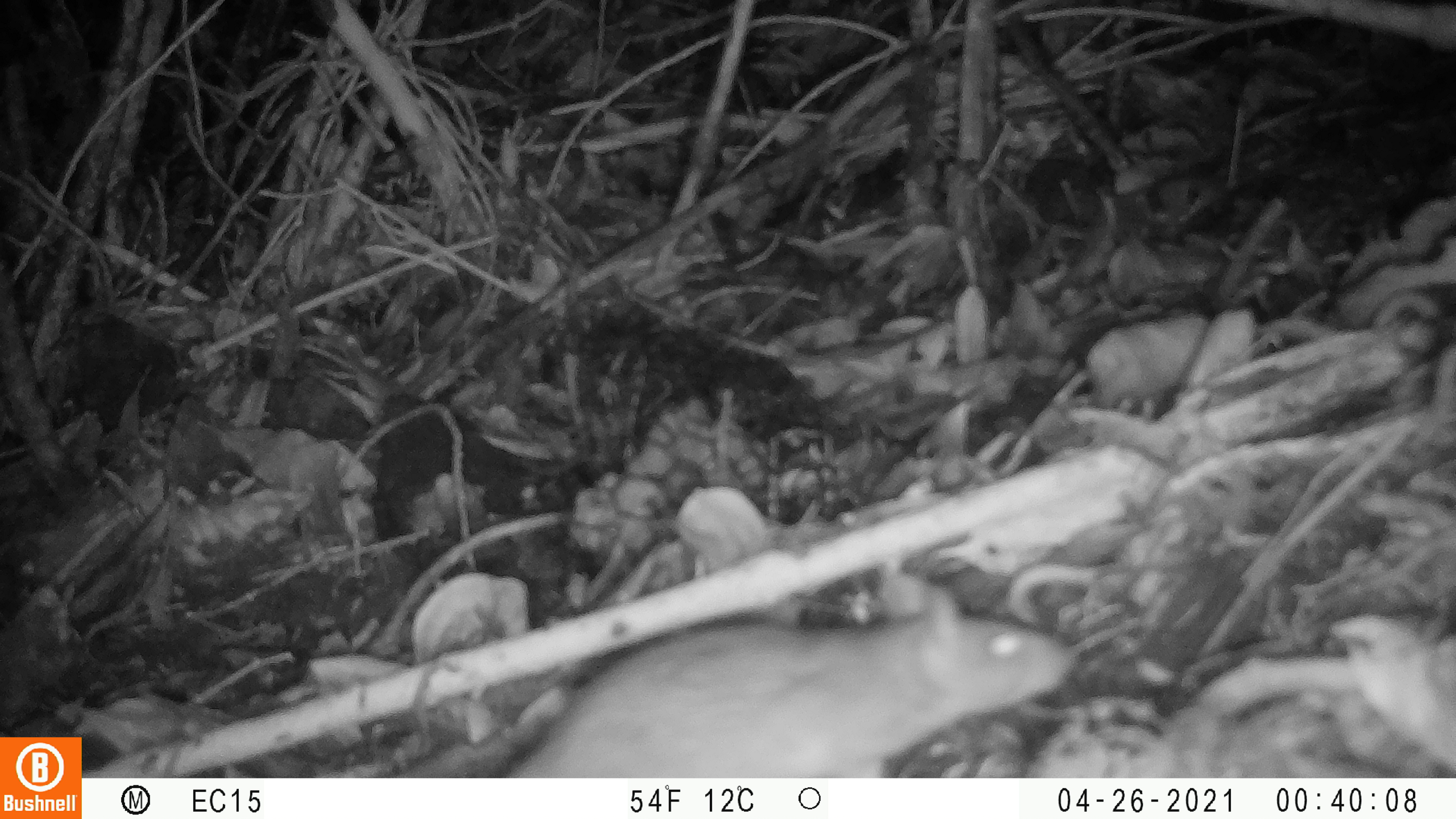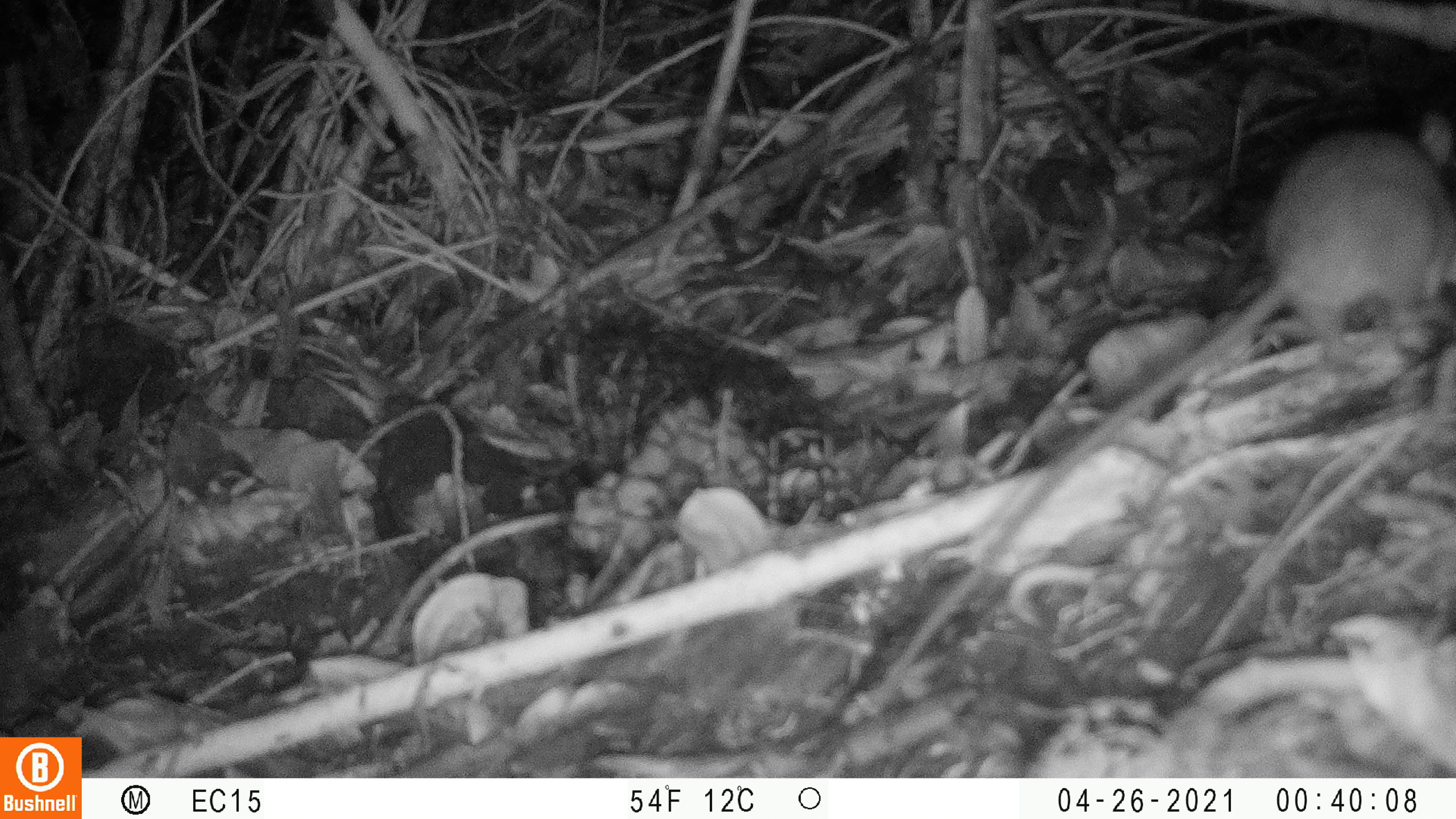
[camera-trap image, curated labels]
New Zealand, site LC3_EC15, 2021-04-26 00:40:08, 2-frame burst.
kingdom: Animalia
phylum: Chordata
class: Mammalia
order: Rodentia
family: Muridae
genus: Rattus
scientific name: Rattus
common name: rat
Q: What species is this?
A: Rat (Rattus).